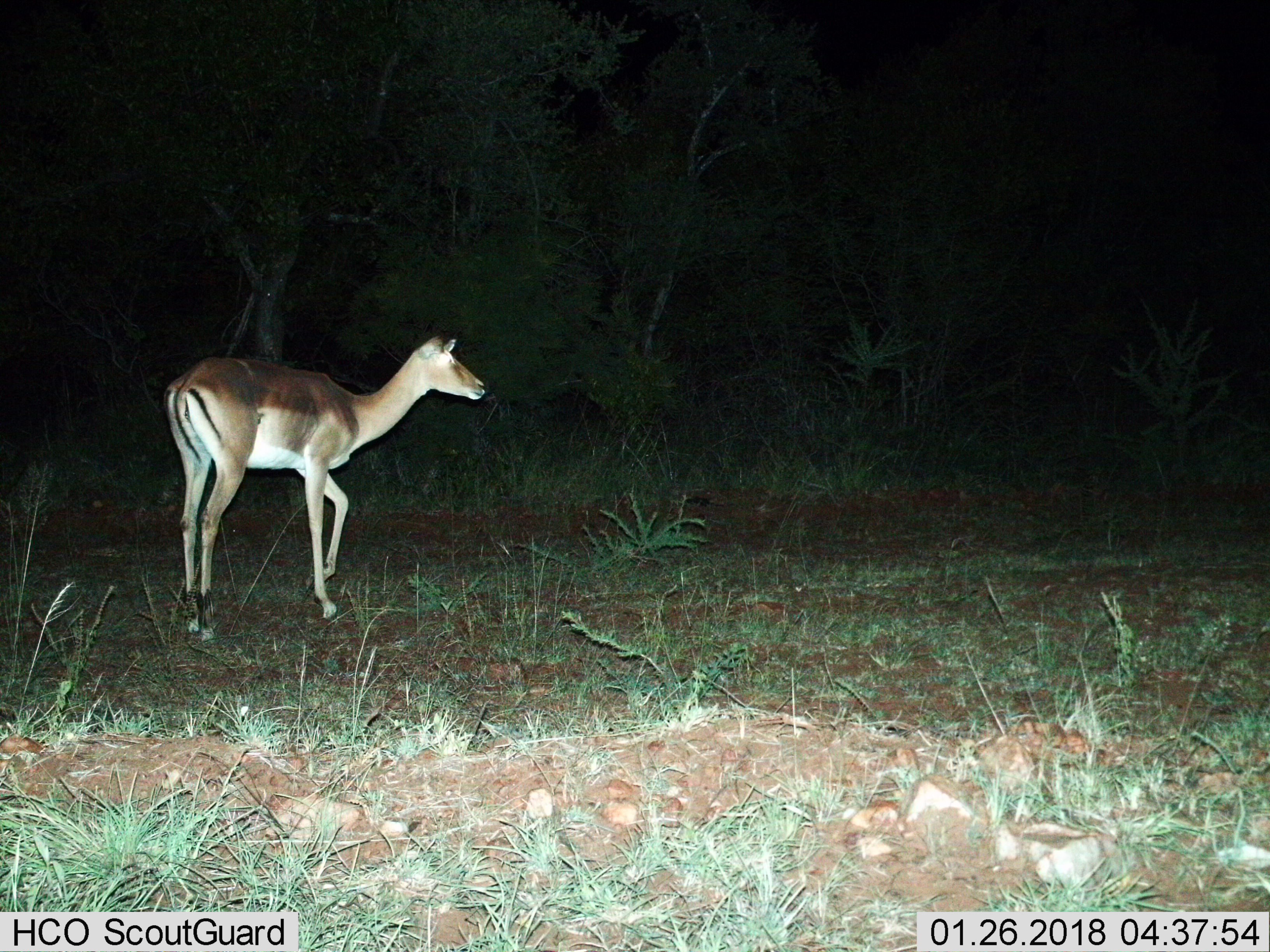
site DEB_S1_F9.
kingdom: Animalia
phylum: Chordata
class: Mammalia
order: Artiodactyla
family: Bovidae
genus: Aepyceros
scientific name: Aepyceros melampus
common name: impala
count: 1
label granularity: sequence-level